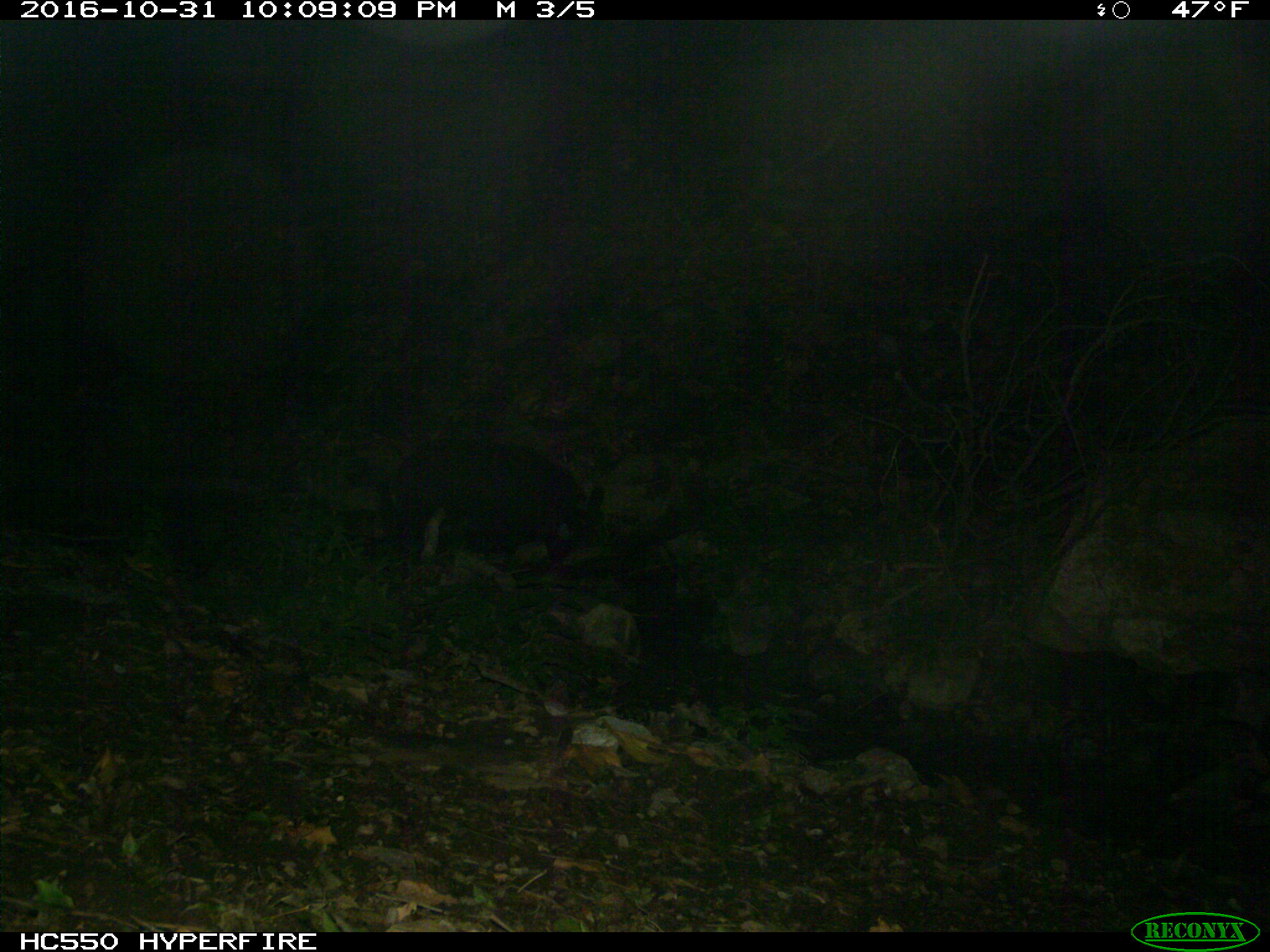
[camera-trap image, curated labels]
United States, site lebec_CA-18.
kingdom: Animalia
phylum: Chordata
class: Mammalia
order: Artiodactyla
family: Suidae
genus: Sus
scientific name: Sus scrofa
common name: wild boar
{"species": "Sus scrofa (wild boar)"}